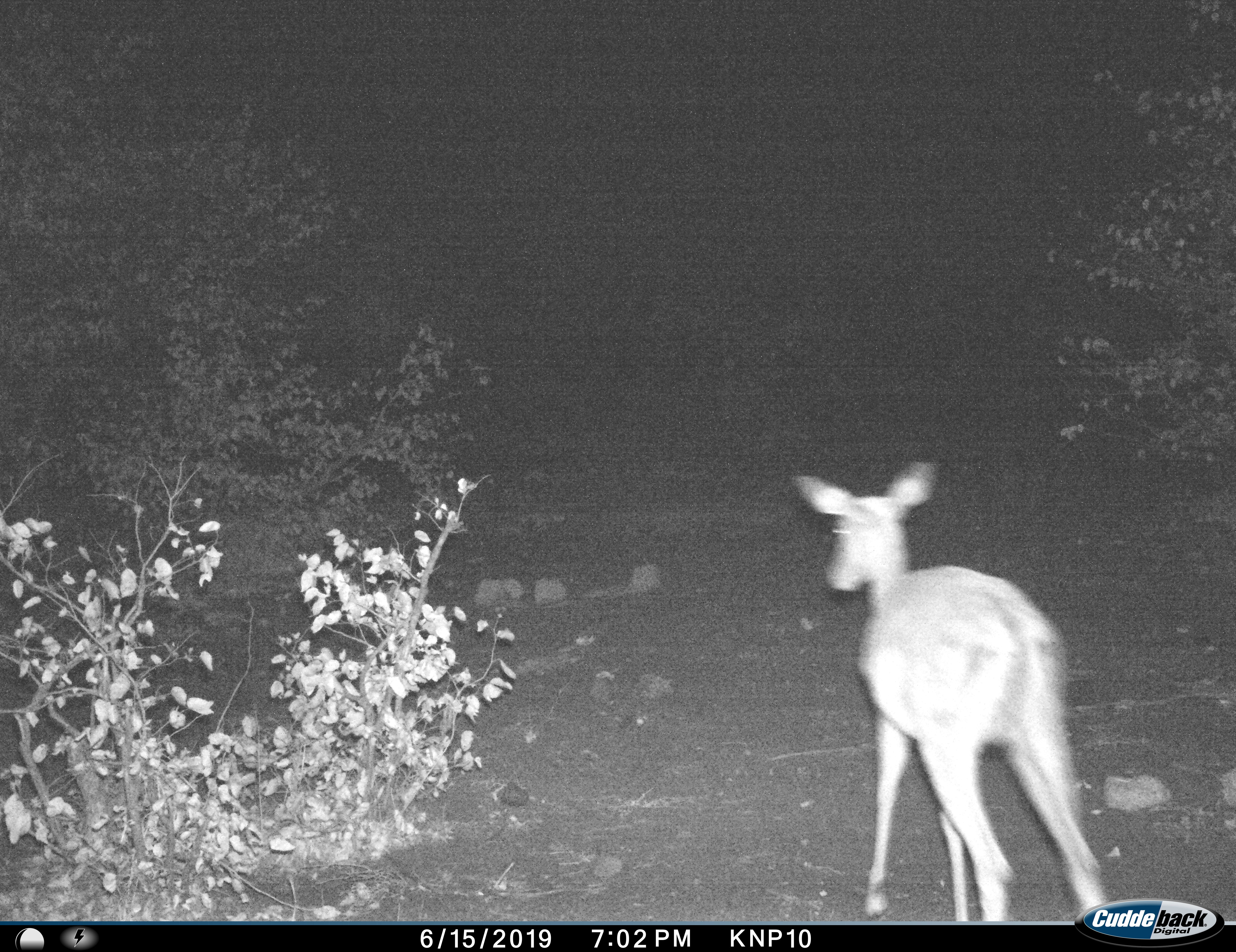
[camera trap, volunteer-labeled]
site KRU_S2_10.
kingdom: Animalia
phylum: Chordata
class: Mammalia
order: Artiodactyla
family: Bovidae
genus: Aepyceros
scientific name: Aepyceros melampus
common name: impala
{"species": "impala (Aepyceros melampus)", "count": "1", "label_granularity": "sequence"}